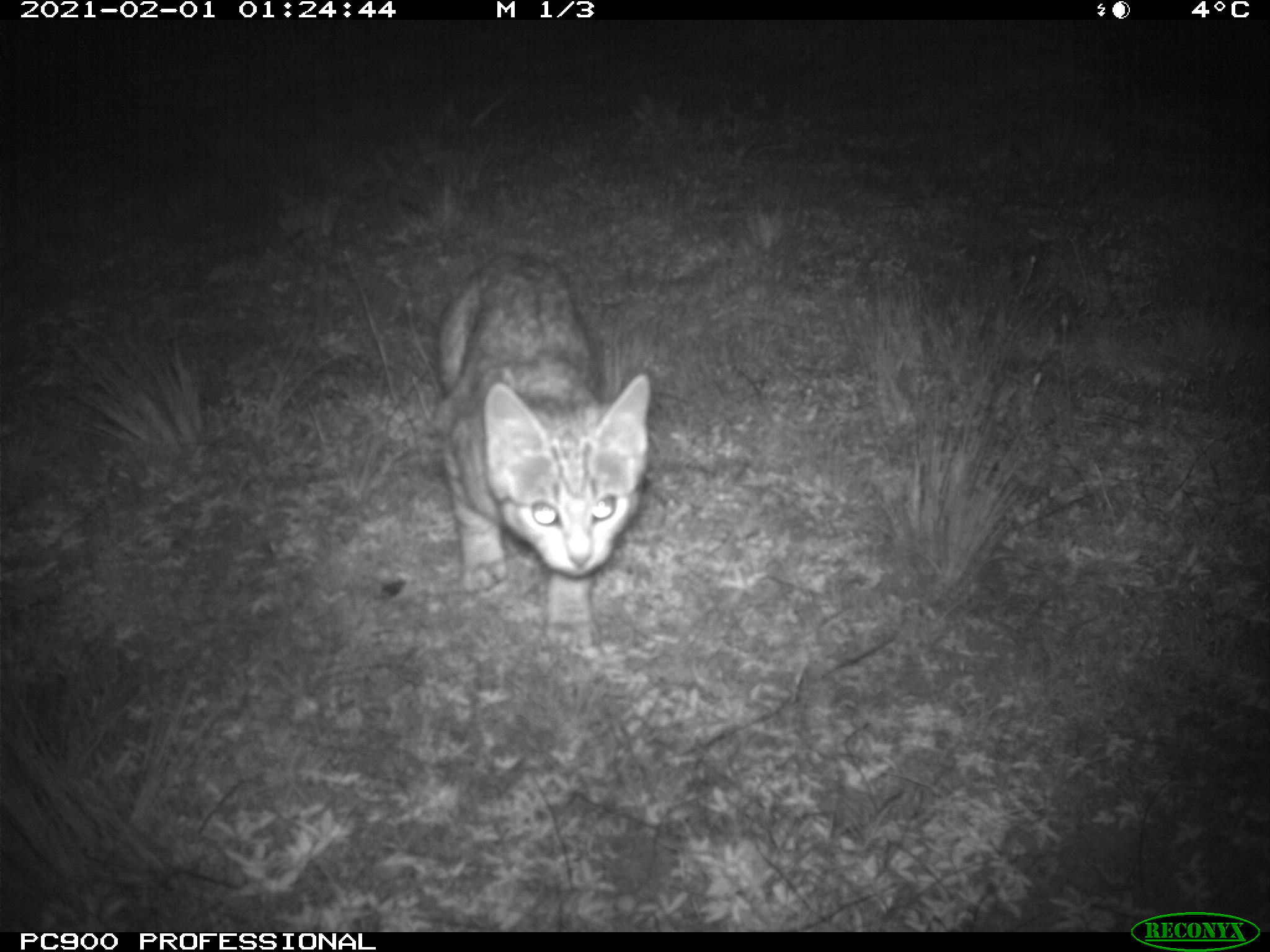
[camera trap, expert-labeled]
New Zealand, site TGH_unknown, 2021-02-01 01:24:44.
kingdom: Animalia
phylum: Chordata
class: Mammalia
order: Carnivora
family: Felidae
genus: Felis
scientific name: Felis catus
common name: domestic cat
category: cat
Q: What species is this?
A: Cat (domestic cat) (Felis catus).